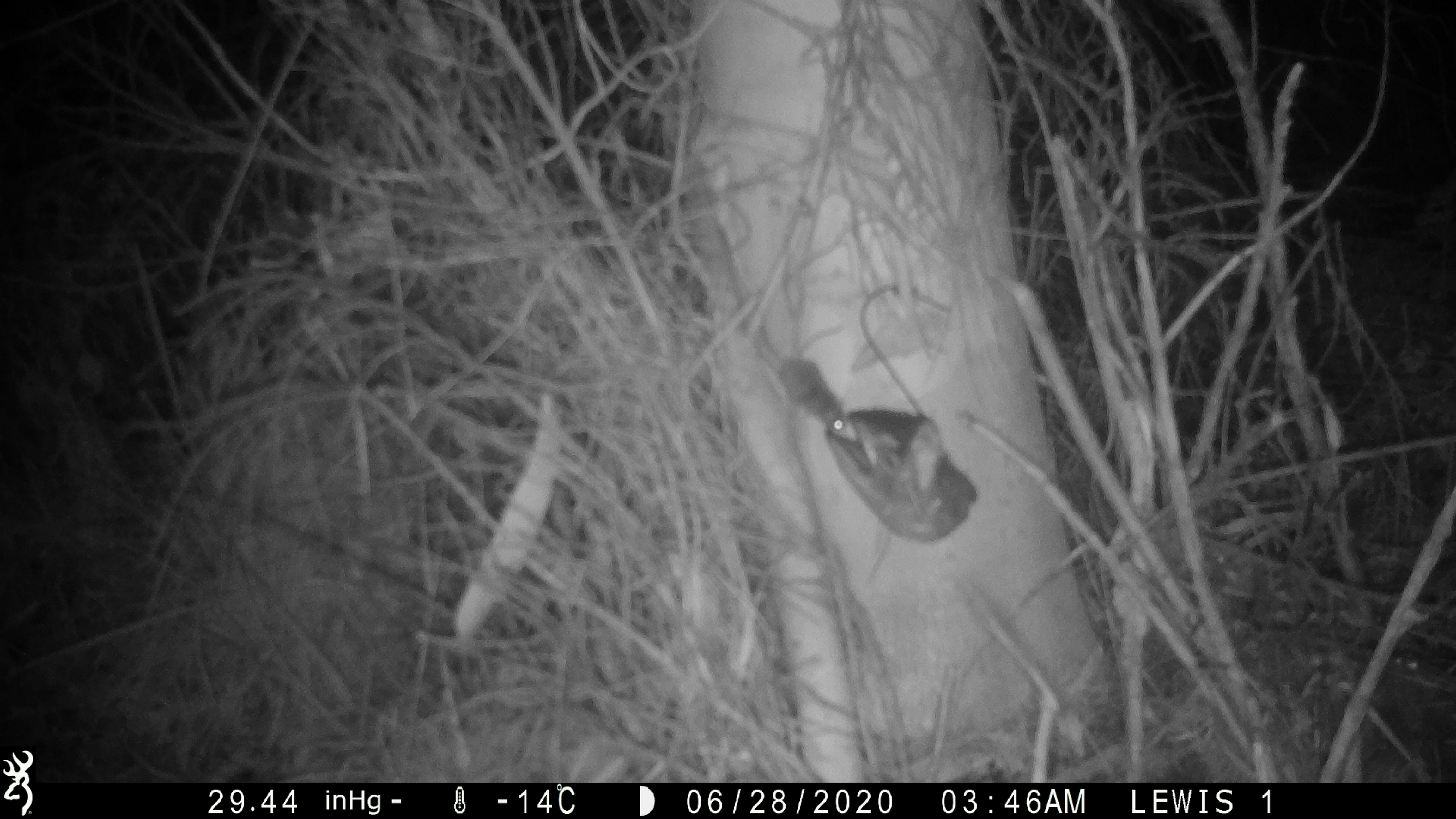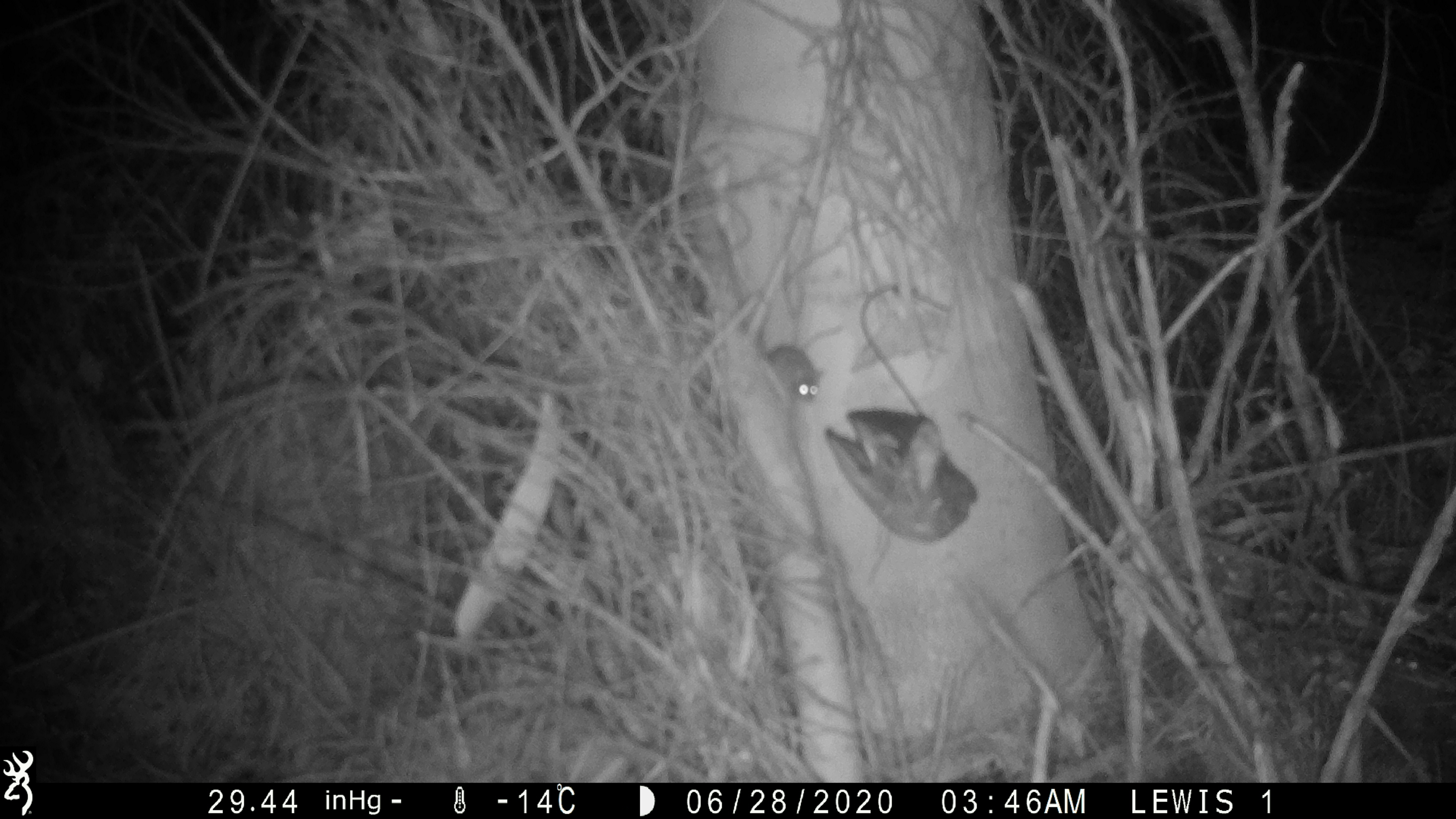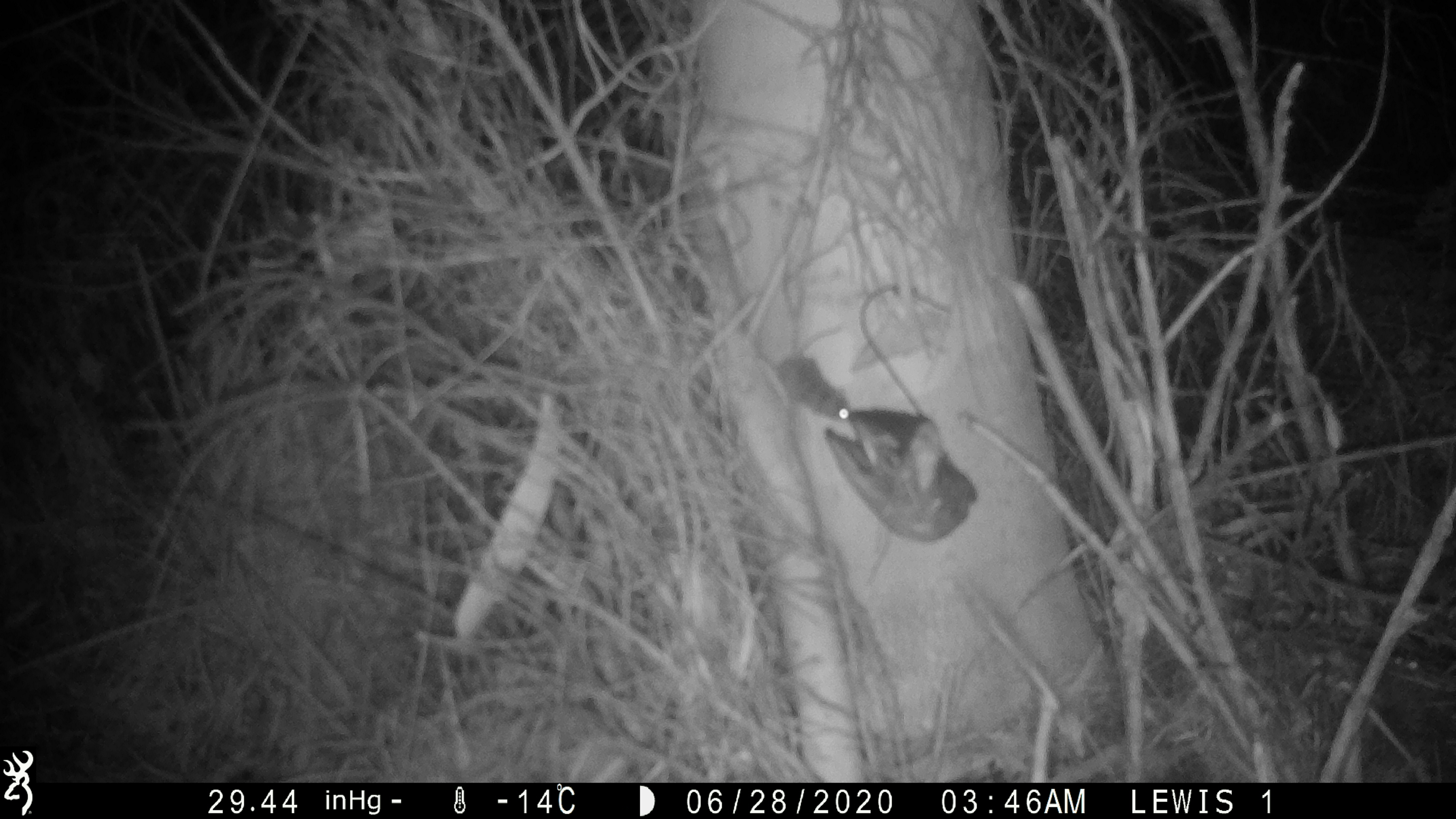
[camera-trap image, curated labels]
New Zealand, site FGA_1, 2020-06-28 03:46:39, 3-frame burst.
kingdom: Animalia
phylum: Chordata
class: Mammalia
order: Rodentia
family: Muridae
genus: Mus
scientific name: Mus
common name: mouse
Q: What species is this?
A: Mouse (Mus).